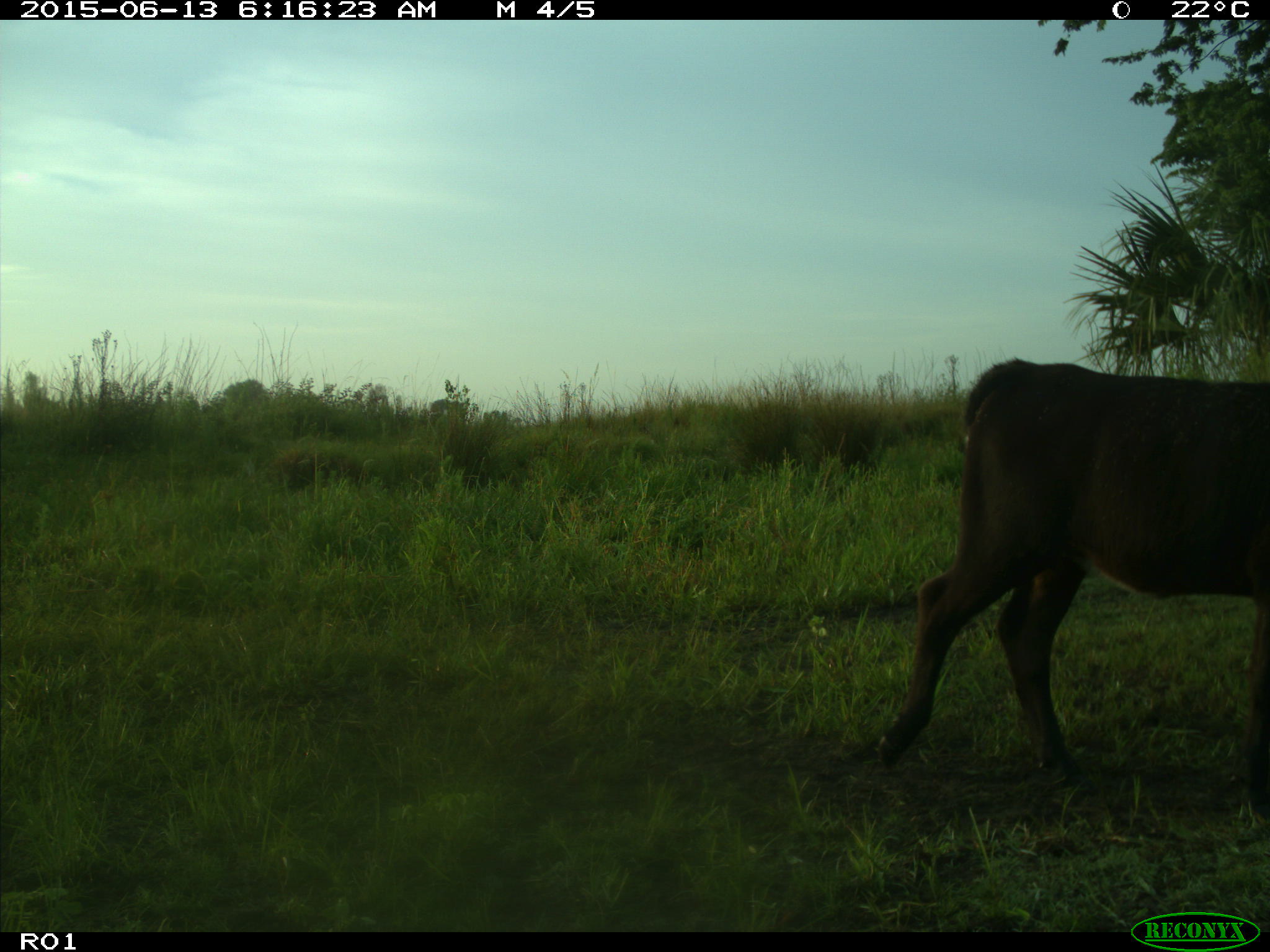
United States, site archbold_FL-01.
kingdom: Animalia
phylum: Chordata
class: Mammalia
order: Artiodactyla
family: Bovidae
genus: Bos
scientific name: Bos taurus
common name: domestic cow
Bos taurus (domestic cow).